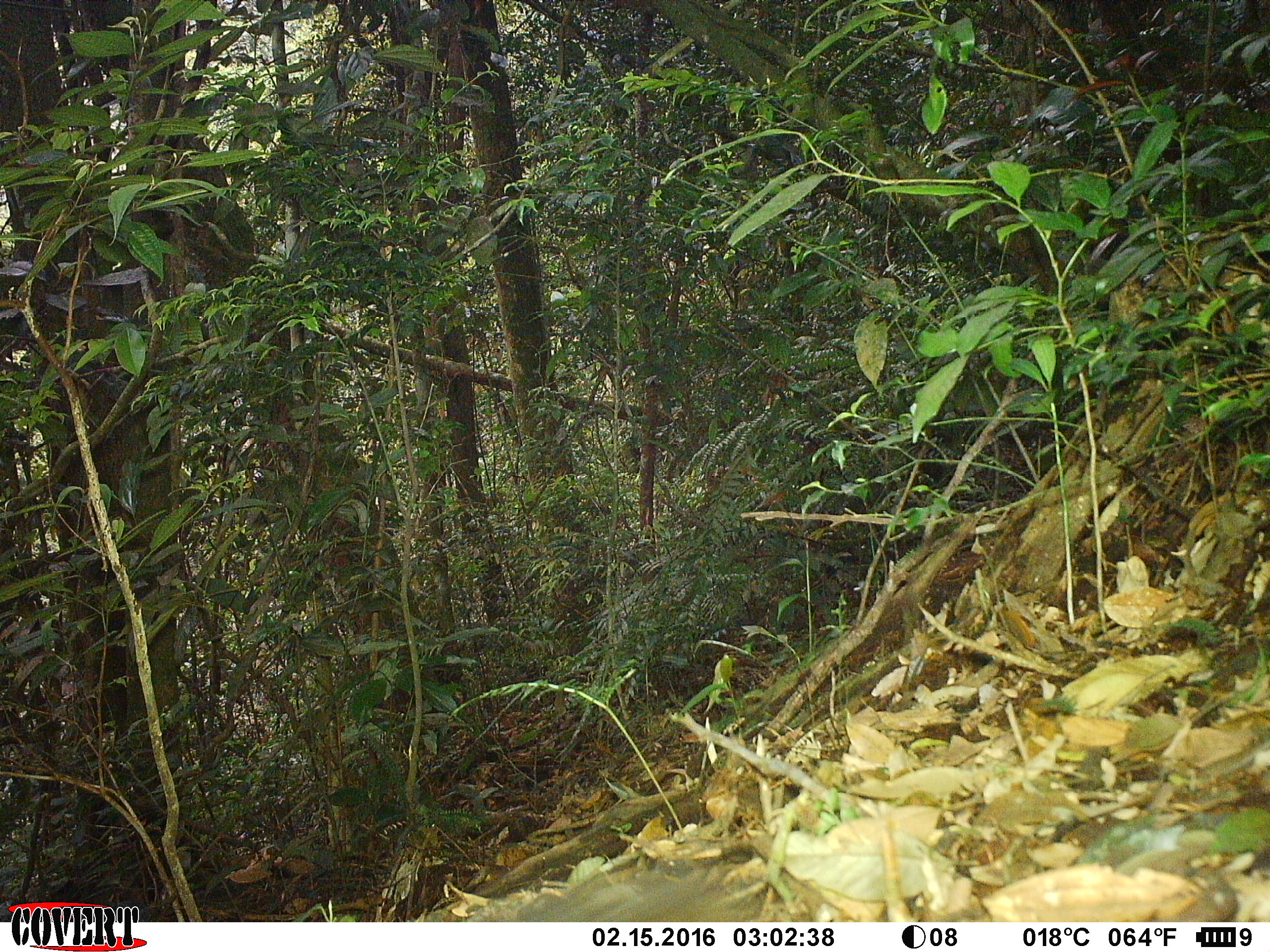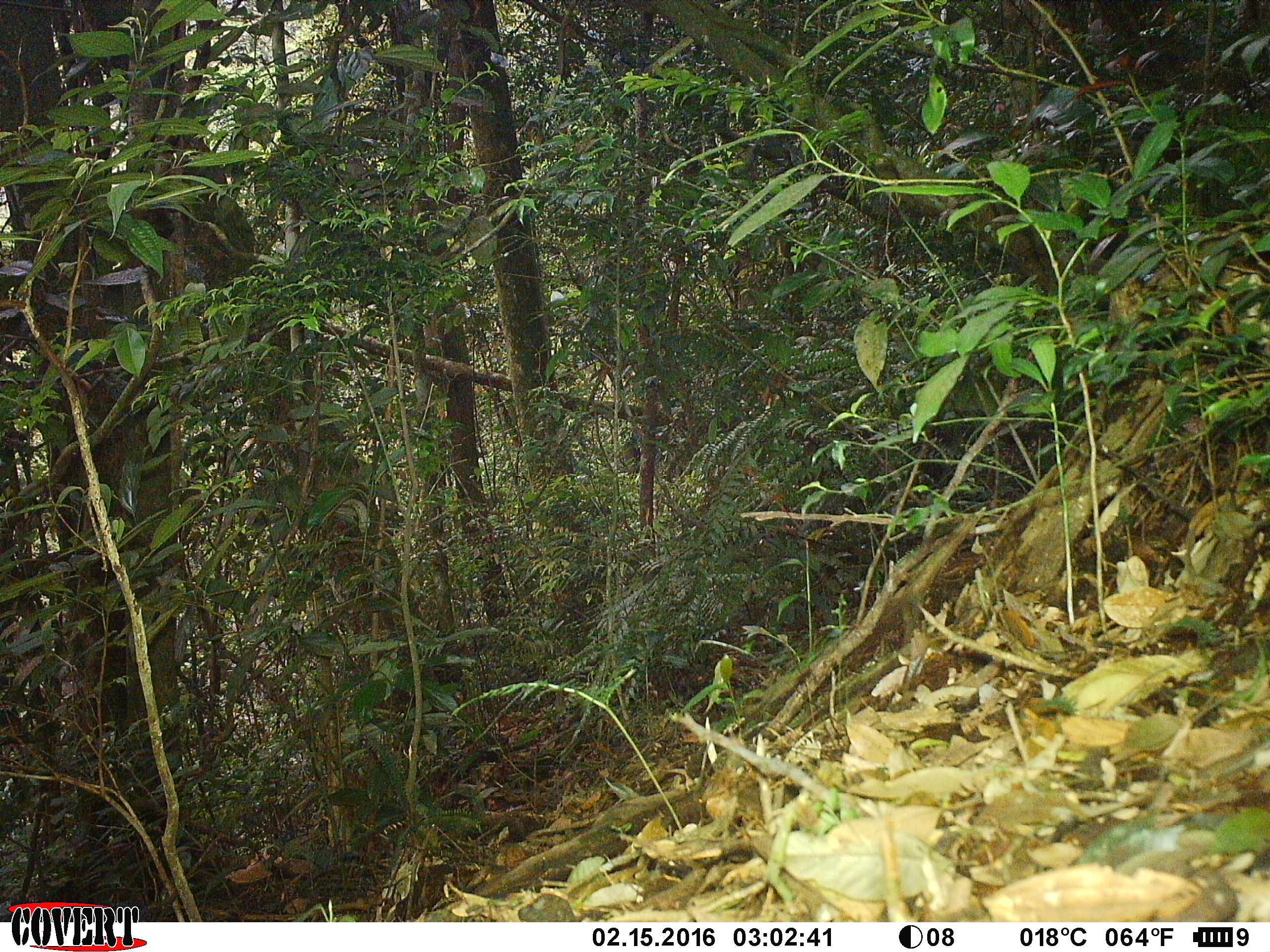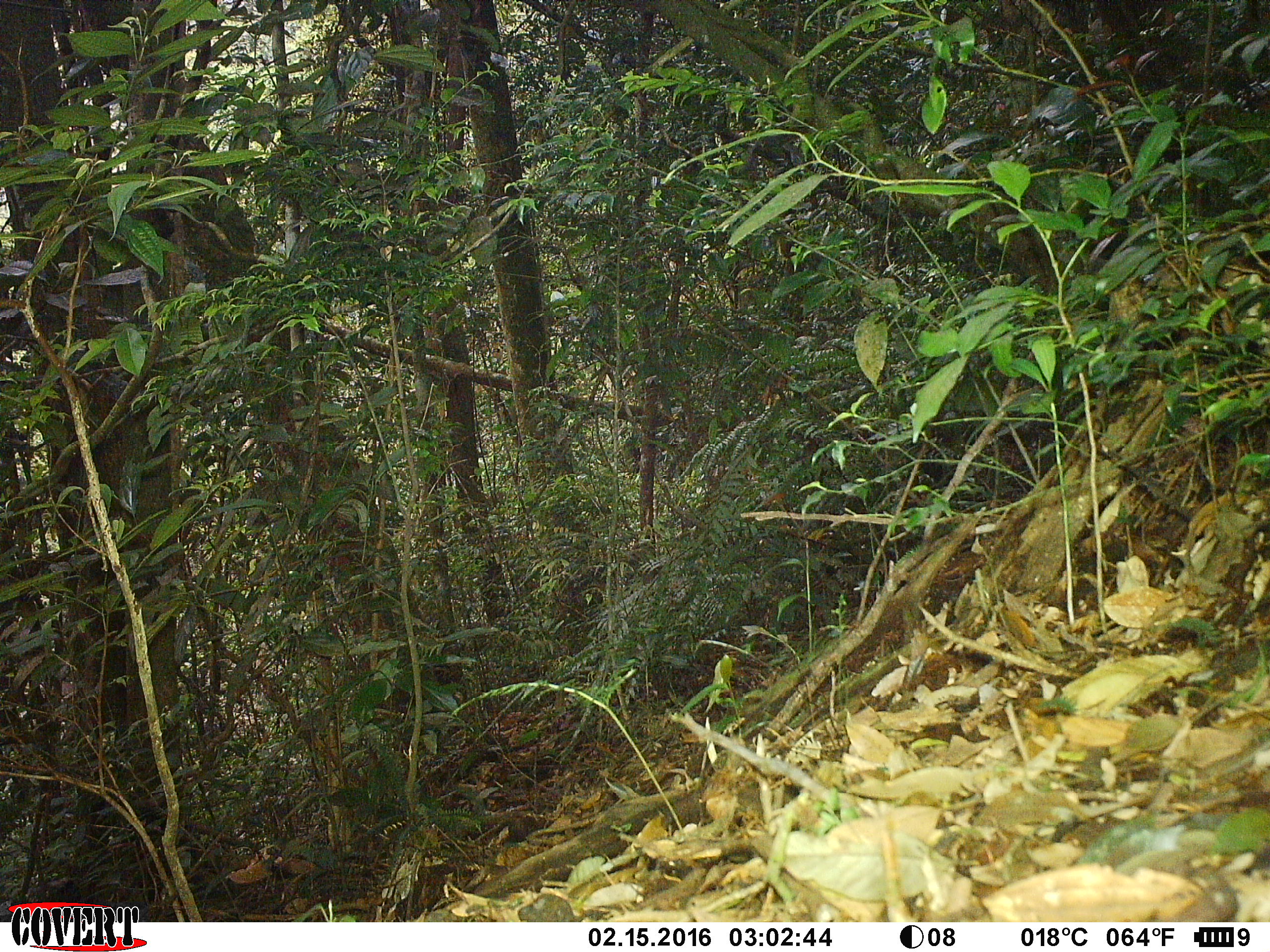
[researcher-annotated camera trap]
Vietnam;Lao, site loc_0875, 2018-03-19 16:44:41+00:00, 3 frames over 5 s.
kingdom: Animalia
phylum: Chordata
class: Mammalia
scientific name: Mammalia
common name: mammal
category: unidentified mammal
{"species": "unidentified mammal (mammal) (Mammalia)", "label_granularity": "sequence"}